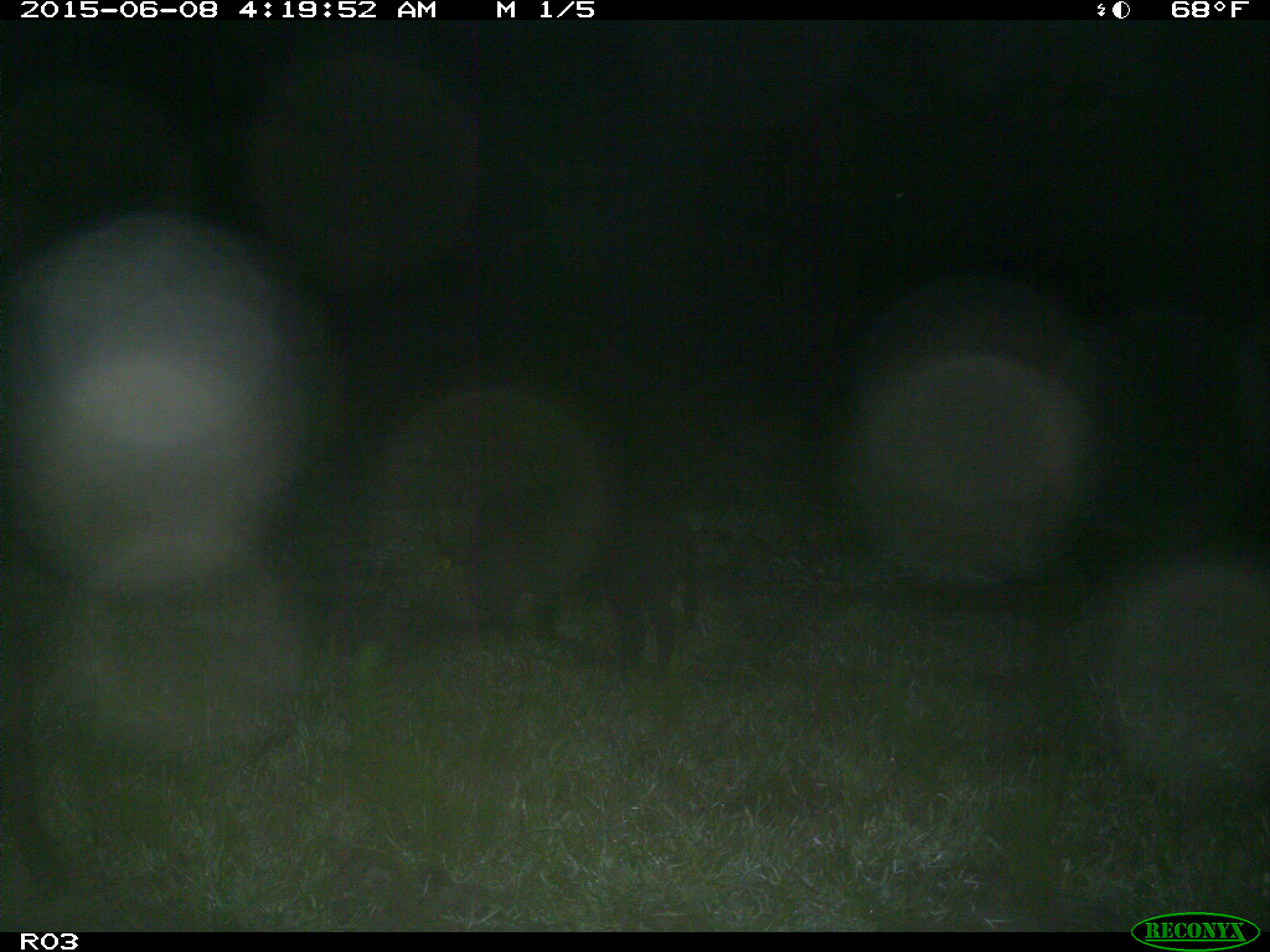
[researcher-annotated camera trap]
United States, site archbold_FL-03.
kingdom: Animalia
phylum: Chordata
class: Mammalia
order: Artiodactyla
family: Suidae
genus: Sus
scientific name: Sus scrofa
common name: wild boar